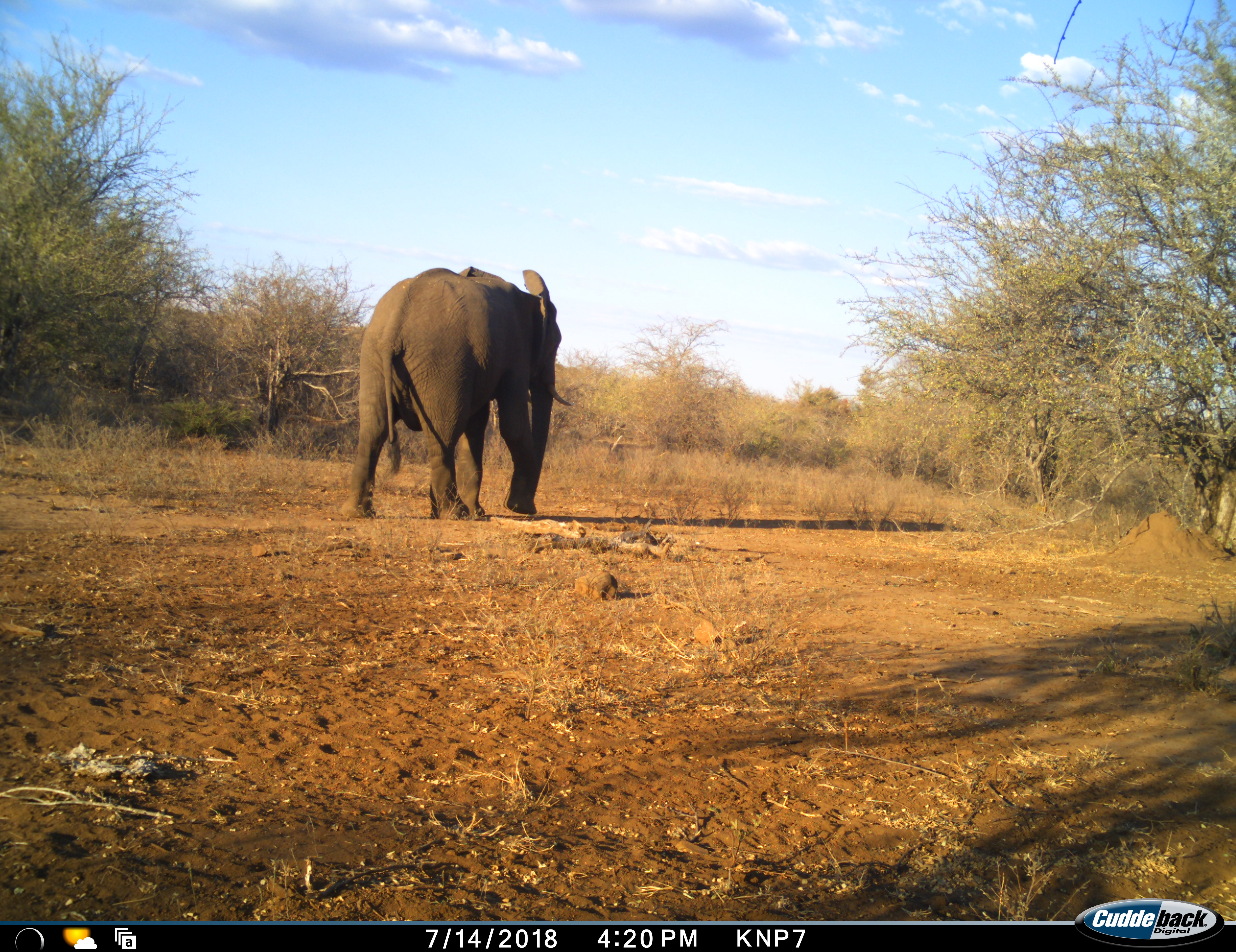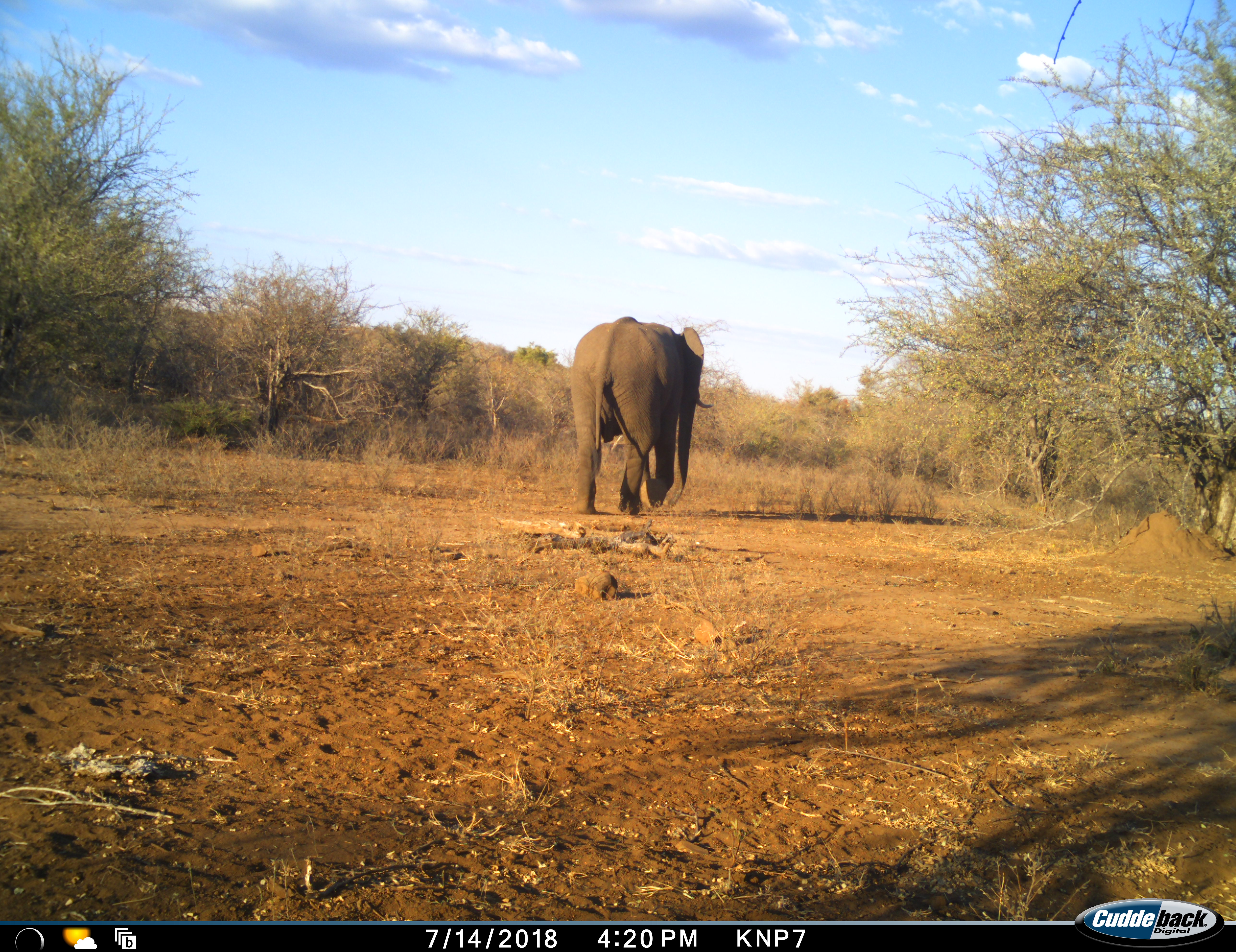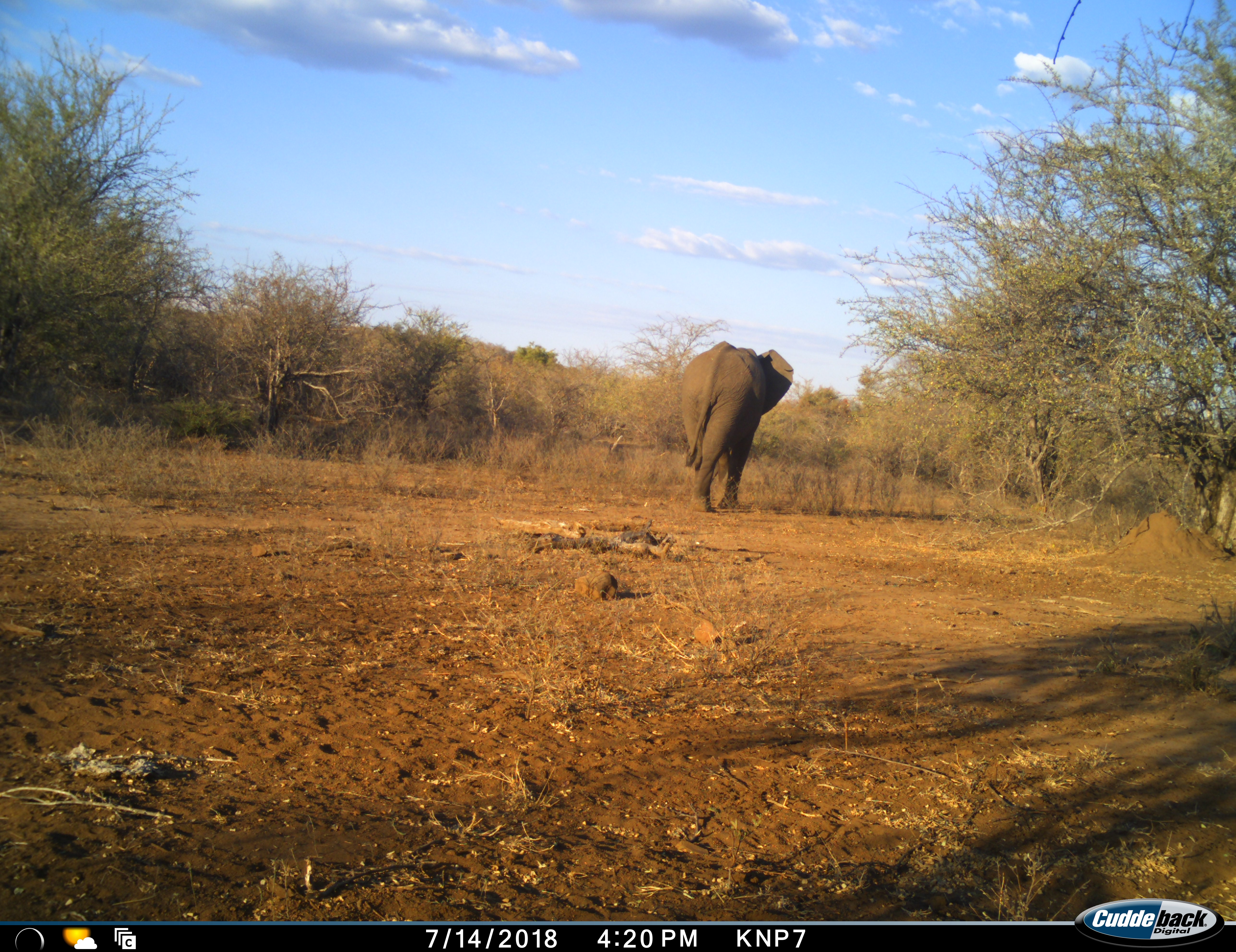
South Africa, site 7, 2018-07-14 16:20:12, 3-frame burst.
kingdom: Animalia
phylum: Chordata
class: Mammalia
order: Proboscidea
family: Elephantidae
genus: Loxodonta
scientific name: Loxodonta africana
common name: african bush elephant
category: elephant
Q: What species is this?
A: Elephant (african bush elephant) (Loxodonta africana).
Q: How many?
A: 1.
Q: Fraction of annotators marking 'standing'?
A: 0%.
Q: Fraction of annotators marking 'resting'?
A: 0%.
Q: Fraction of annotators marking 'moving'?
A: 100%.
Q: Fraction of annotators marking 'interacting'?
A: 0%.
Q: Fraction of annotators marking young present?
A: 0%.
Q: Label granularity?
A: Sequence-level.